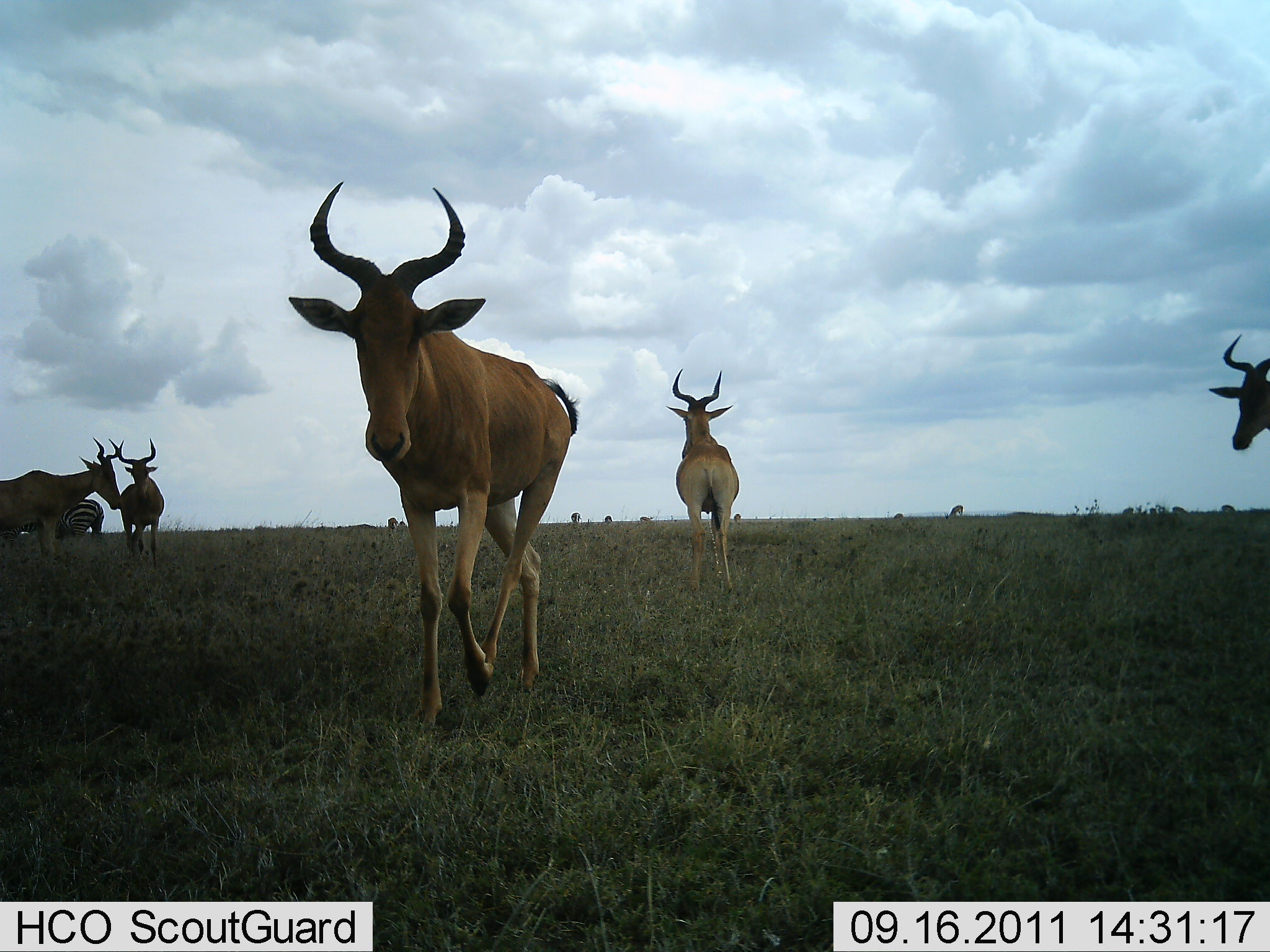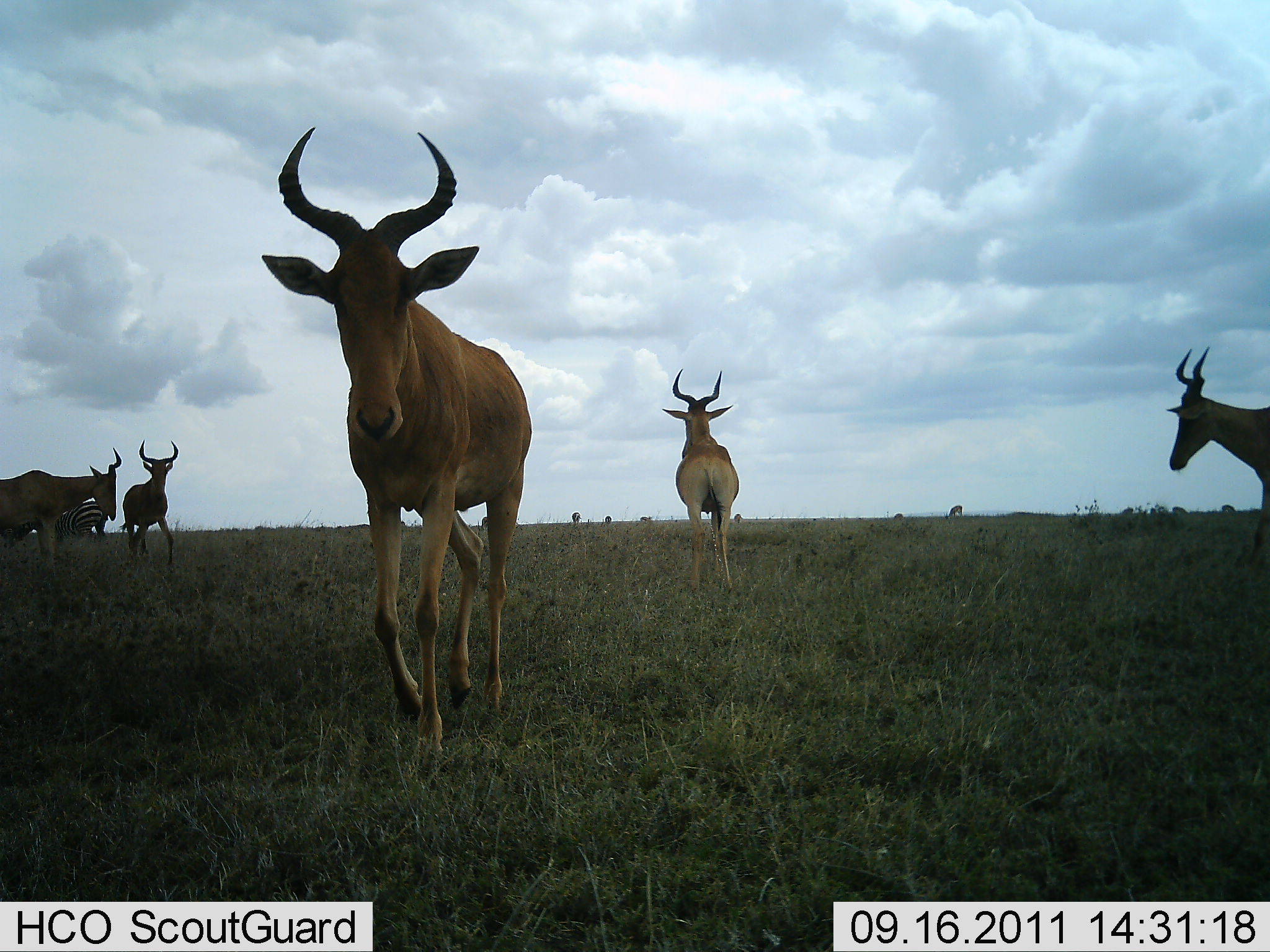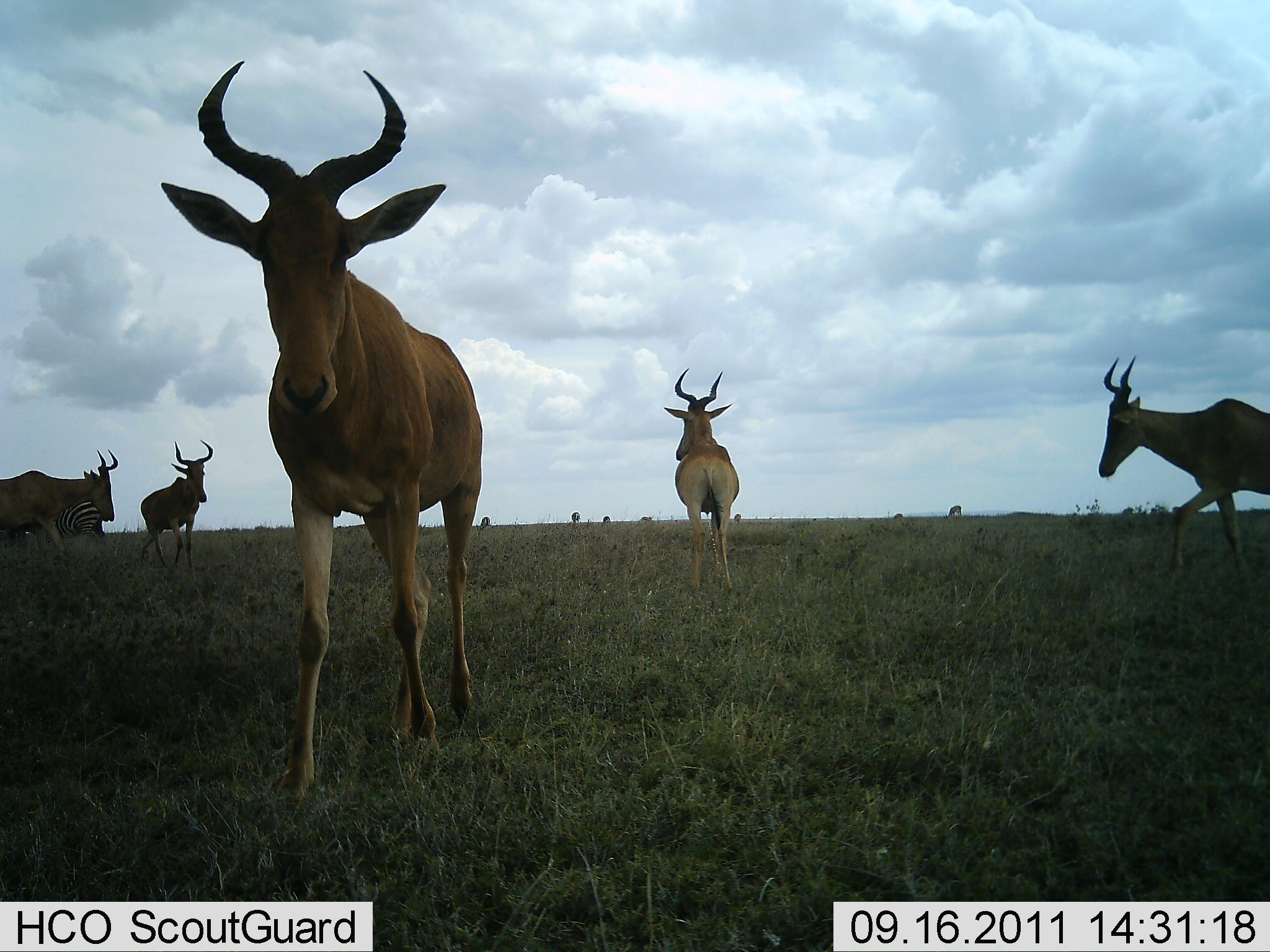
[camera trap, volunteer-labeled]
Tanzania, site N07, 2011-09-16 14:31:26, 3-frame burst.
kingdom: Animalia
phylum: Chordata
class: Mammalia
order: Artiodactyla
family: Bovidae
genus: Alcelaphus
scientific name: Alcelaphus buselaphus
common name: hartebeest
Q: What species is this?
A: Hartebeest (Alcelaphus buselaphus).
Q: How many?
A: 5.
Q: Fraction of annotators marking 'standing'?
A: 75%.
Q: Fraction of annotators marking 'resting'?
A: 0%.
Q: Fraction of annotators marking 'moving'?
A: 58%.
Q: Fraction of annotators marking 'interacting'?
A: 8%.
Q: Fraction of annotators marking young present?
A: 0%.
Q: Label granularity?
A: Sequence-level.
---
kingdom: Animalia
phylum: Chordata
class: Mammalia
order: Perissodactyla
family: Equidae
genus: Equus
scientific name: Equus quagga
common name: plains zebra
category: zebra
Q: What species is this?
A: Zebra (plains zebra) (Equus quagga).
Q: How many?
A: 1.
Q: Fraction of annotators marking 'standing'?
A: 92%.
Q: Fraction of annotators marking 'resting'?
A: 0%.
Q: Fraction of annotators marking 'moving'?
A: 8%.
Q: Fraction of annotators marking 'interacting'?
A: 0%.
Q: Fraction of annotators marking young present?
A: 0%.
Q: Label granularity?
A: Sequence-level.